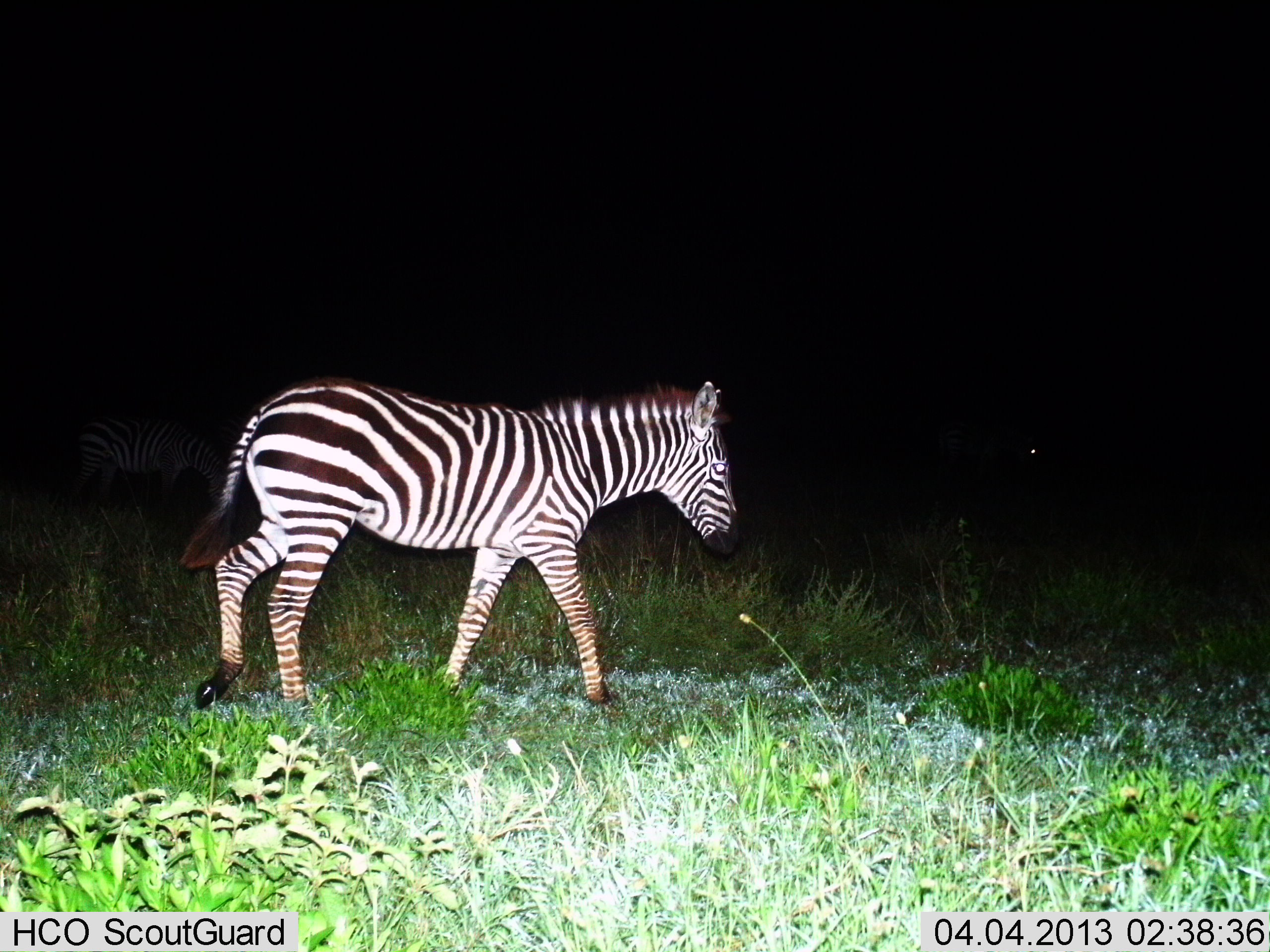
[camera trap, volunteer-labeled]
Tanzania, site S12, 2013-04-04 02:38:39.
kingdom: Animalia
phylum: Chordata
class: Mammalia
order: Perissodactyla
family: Equidae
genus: Equus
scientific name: Equus quagga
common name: plains zebra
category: zebra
Zebra (plains zebra) (Equus quagga), count 1. Behavior (volunteer vote fractions): standing 17%, resting 0%, moving 88%, interacting 0%. Young present (vote fraction): 0%. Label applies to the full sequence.